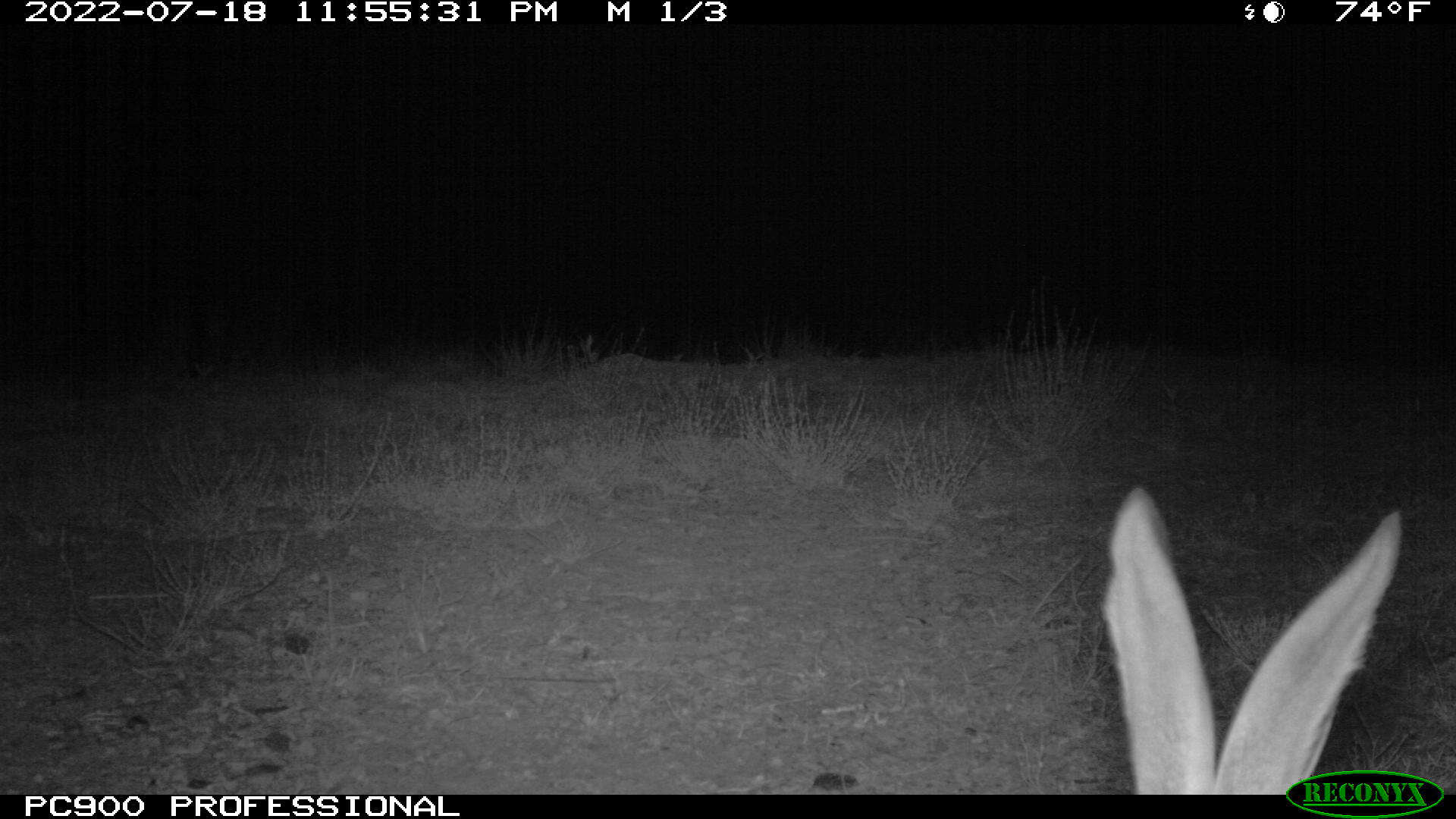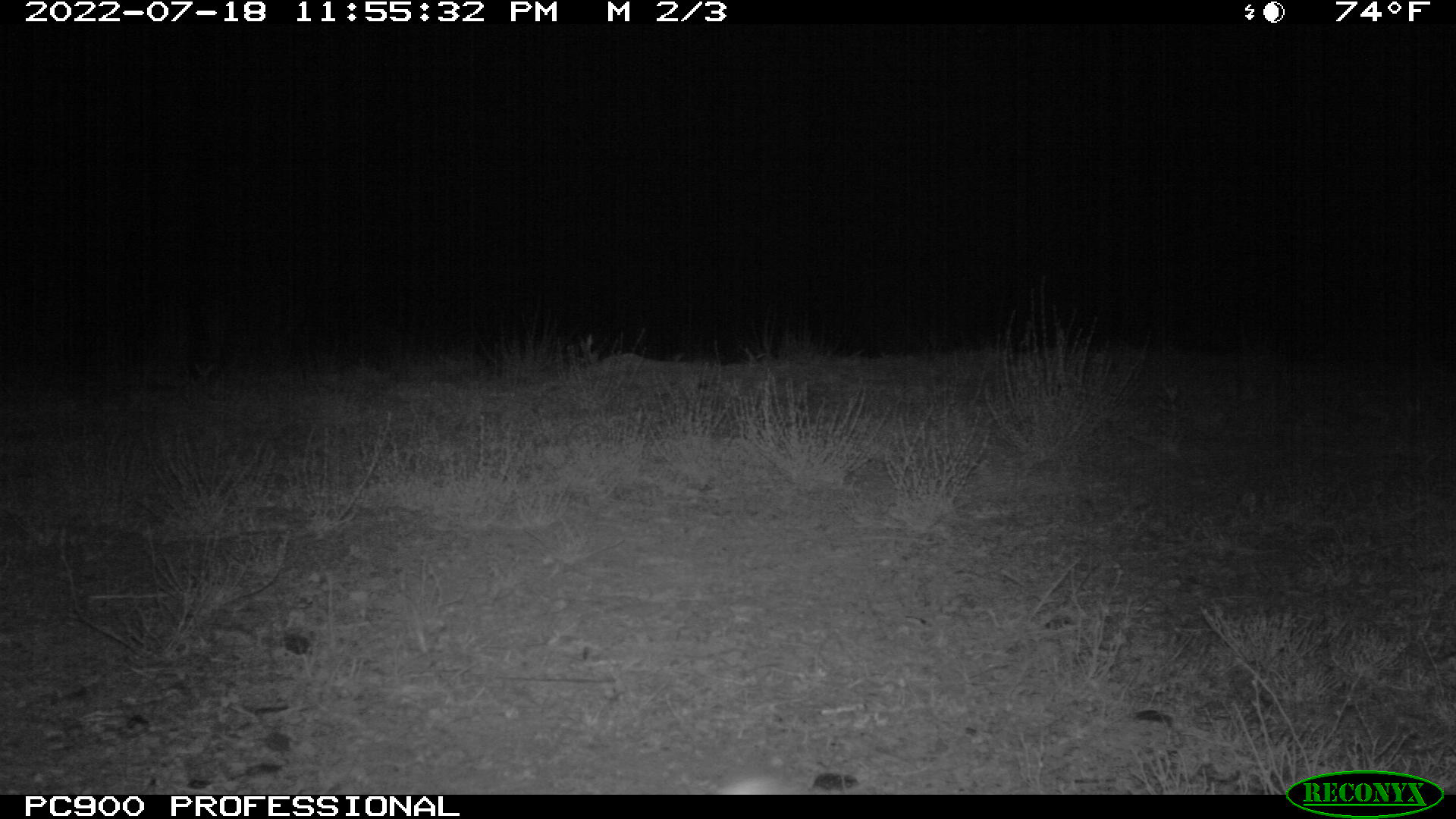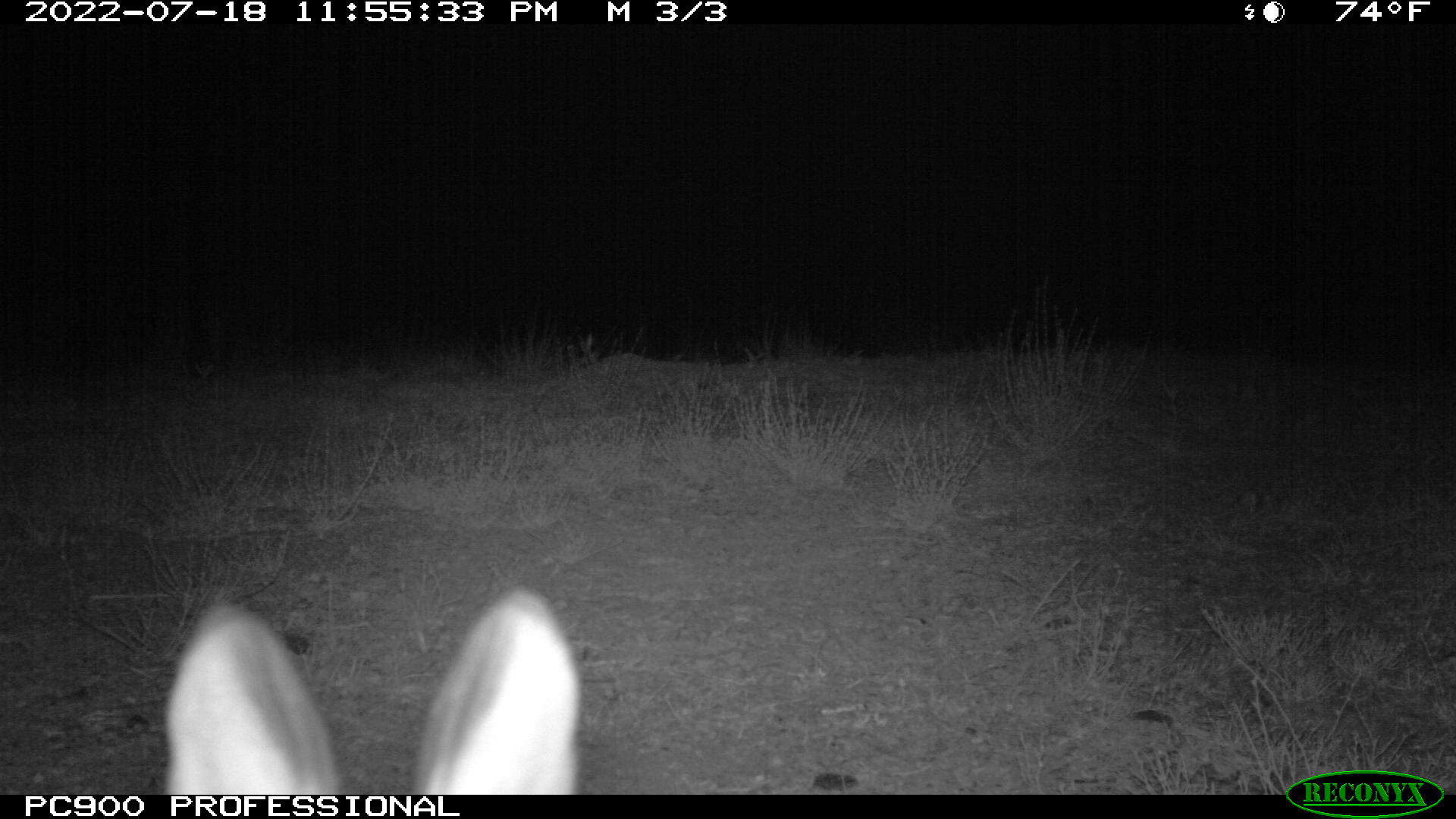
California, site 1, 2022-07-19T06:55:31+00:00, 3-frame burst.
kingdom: Animalia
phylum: Chordata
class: Mammalia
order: Lagomorpha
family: Leporidae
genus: Lepus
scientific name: Lepus californicus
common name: black-tailed jackrabbit